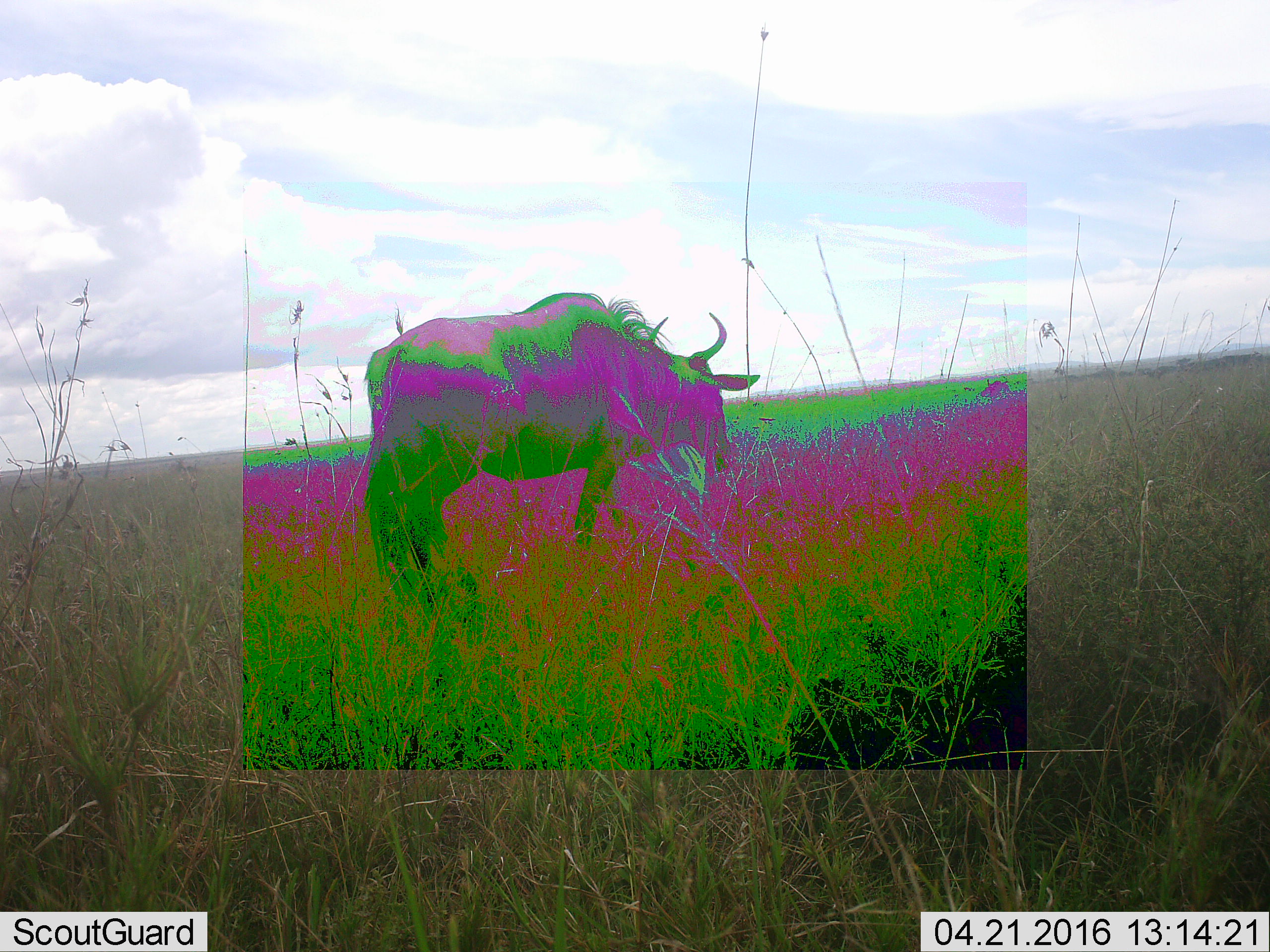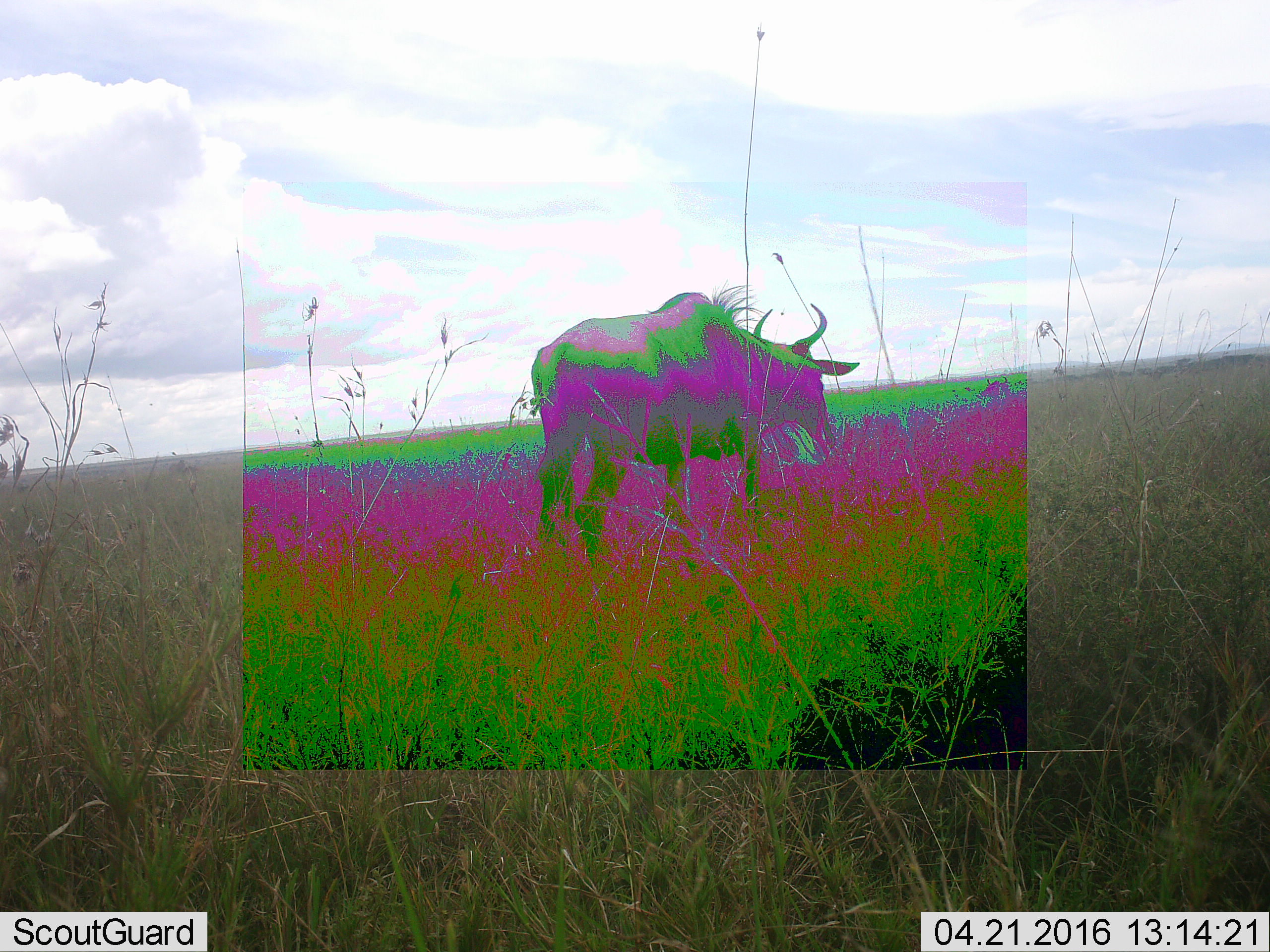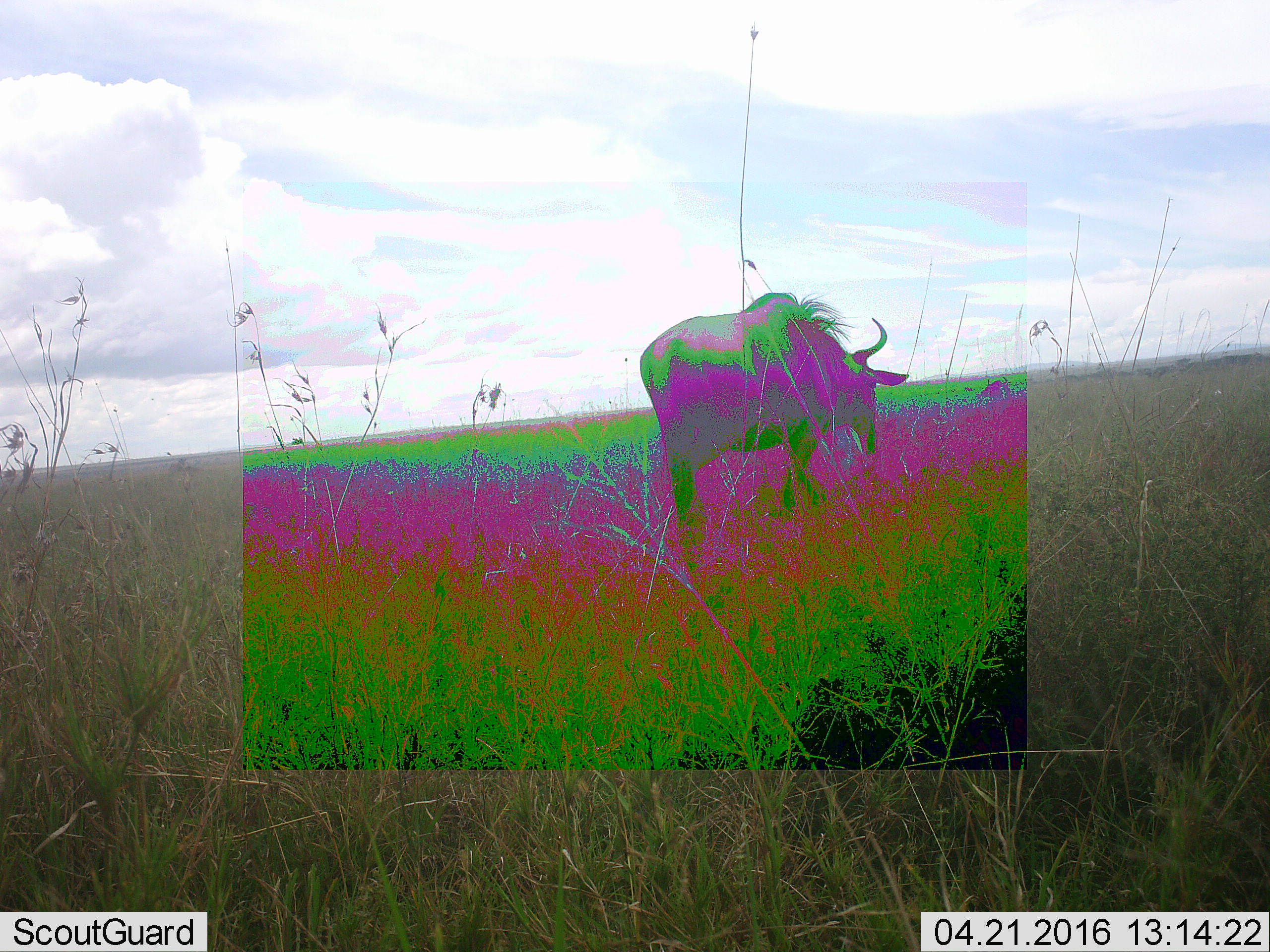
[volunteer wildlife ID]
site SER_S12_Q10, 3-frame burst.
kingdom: Animalia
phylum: Chordata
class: Mammalia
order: Artiodactyla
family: Bovidae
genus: Connochaetes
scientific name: Connochaetes taurinus taurinus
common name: blue wildebeest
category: wildebeestblue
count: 1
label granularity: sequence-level